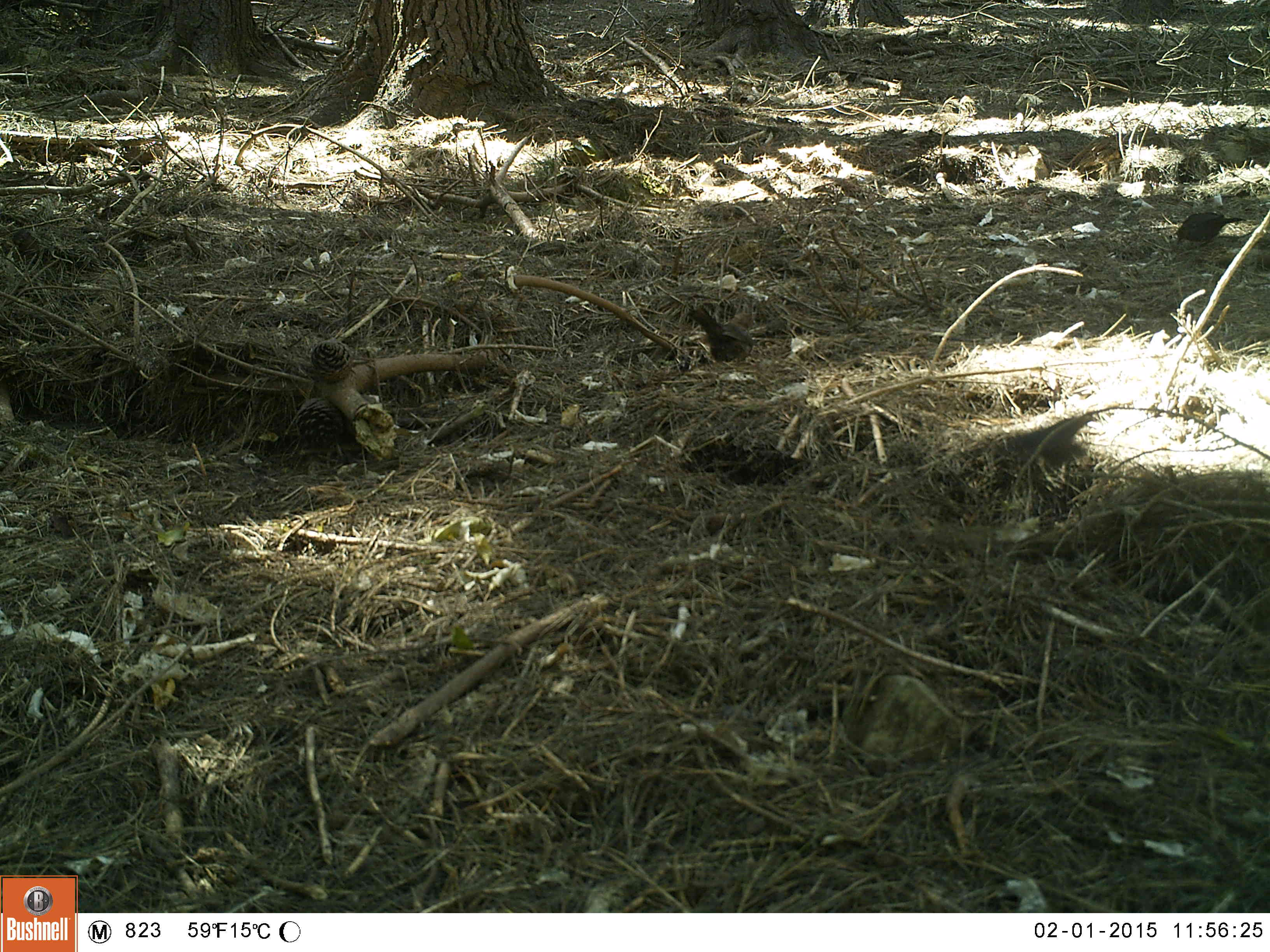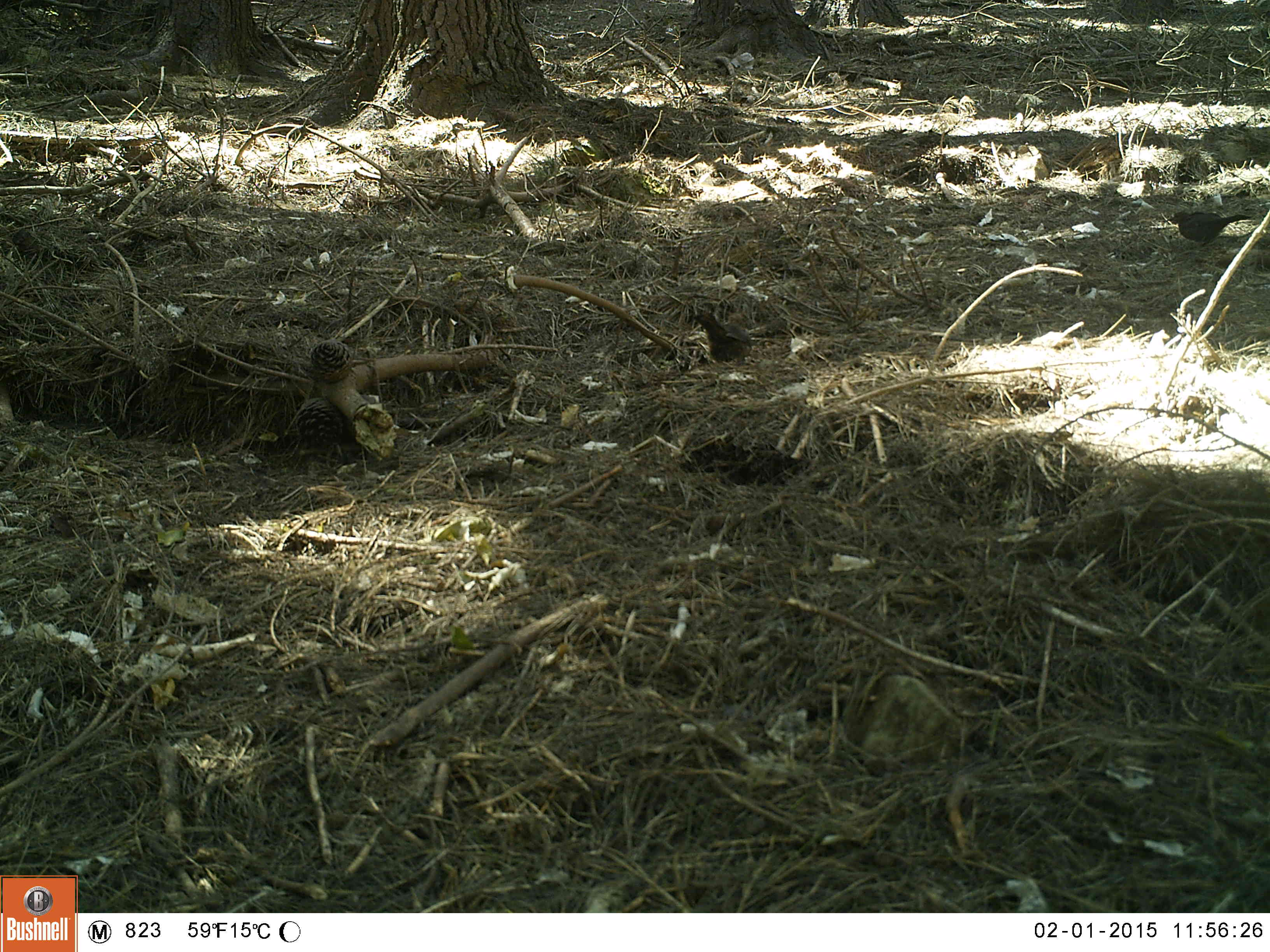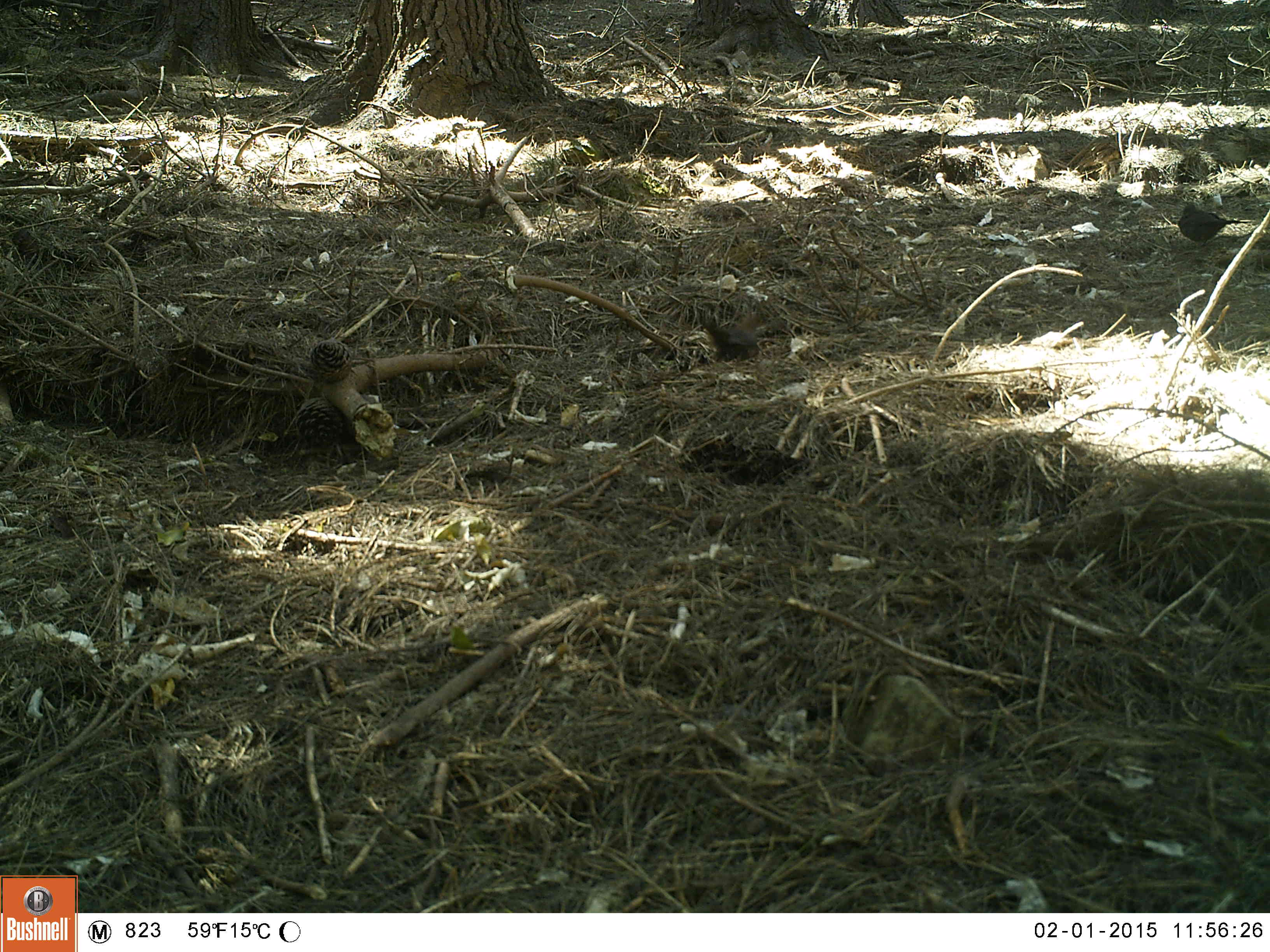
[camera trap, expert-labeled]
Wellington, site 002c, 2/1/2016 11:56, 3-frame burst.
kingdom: Animalia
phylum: Chordata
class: Aves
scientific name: Aves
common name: bird